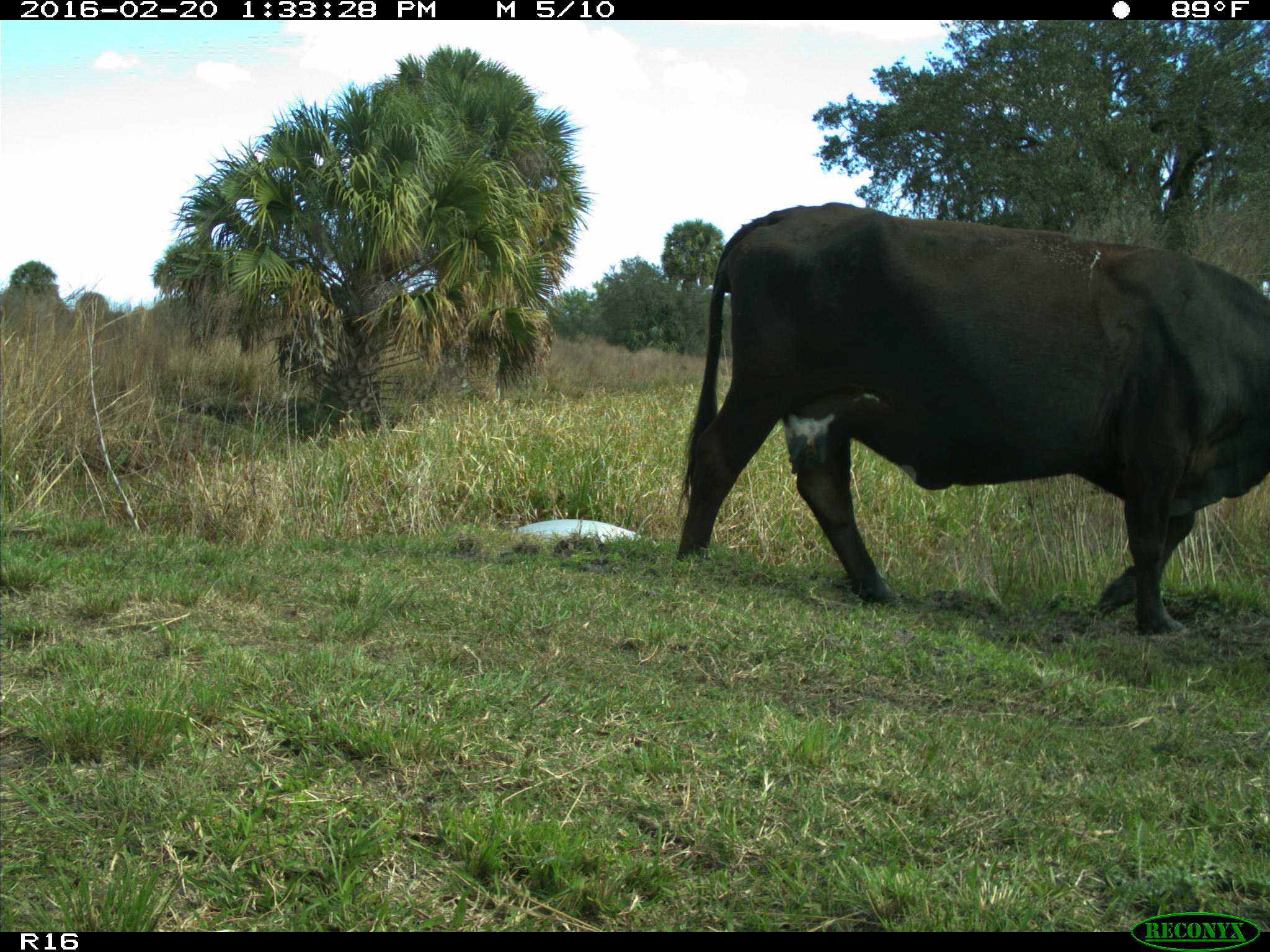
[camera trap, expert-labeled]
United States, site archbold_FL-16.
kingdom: Animalia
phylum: Chordata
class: Mammalia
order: Artiodactyla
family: Bovidae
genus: Bos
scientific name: Bos taurus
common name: domestic cow